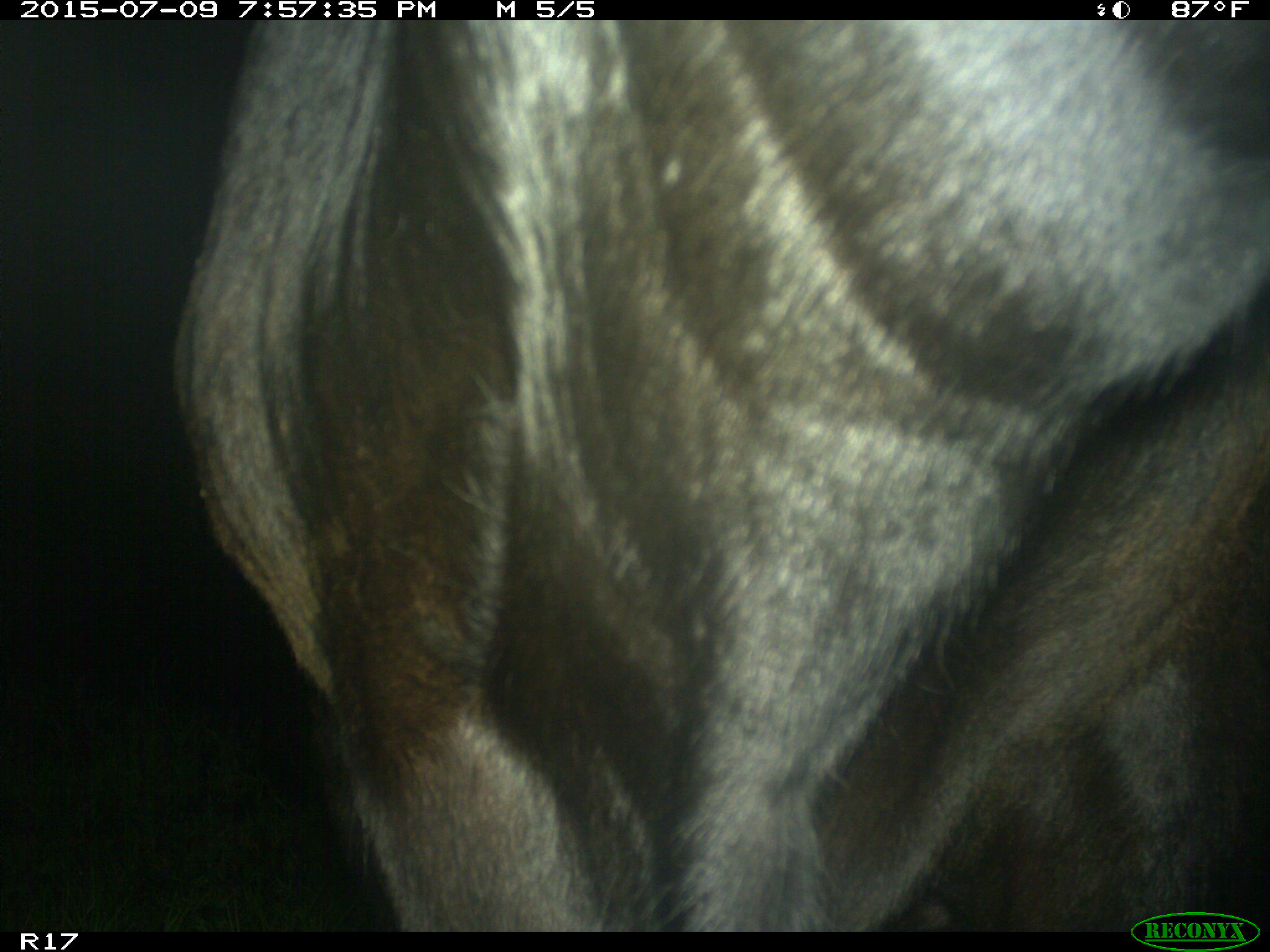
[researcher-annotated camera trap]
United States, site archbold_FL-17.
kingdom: Animalia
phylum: Chordata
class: Mammalia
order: Artiodactyla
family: Bovidae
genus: Bos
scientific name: Bos taurus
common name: domestic cow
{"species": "Bos taurus (domestic cow)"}